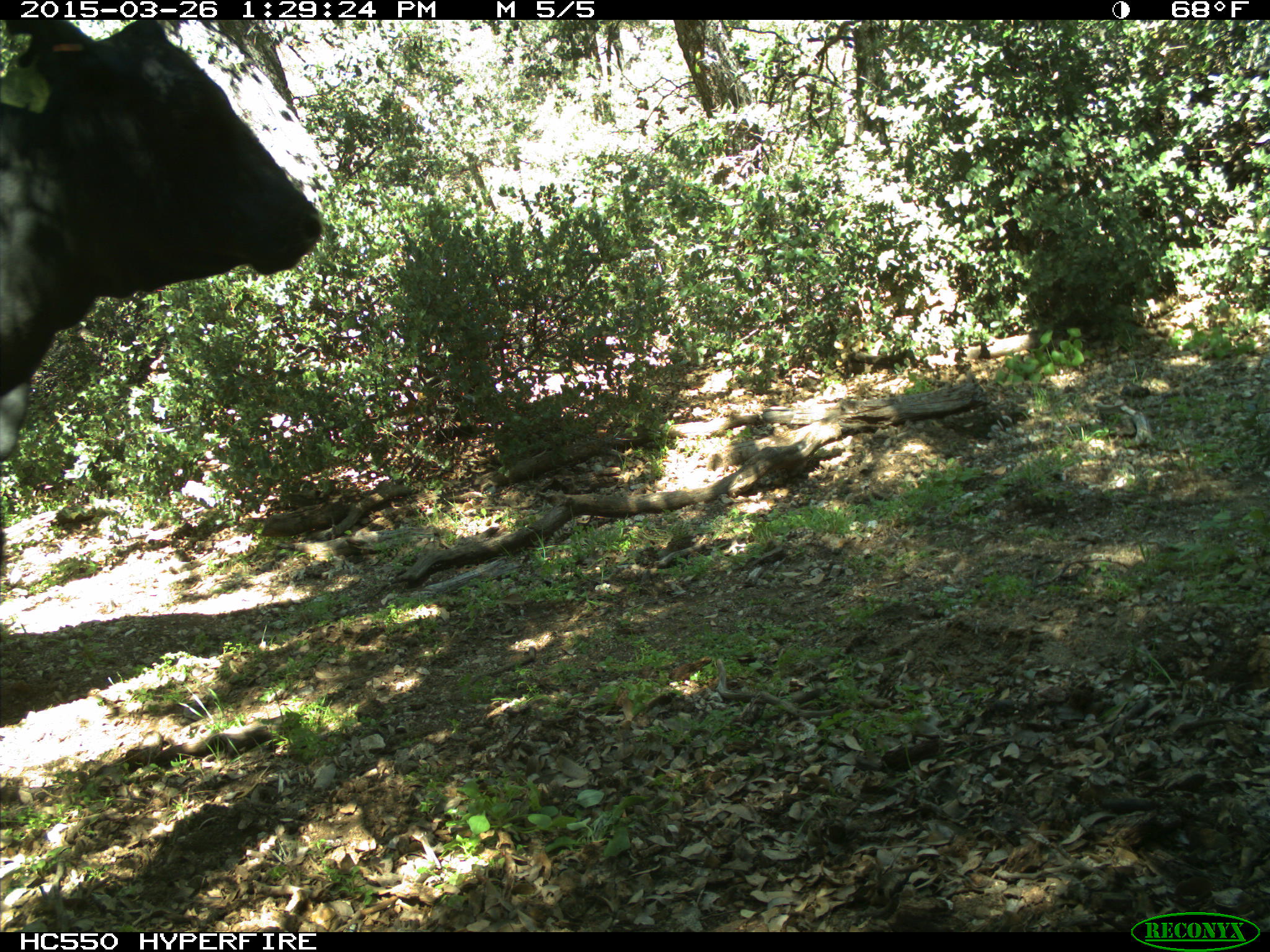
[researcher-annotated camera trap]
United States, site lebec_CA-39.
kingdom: Animalia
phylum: Chordata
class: Mammalia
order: Artiodactyla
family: Bovidae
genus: Bos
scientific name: Bos taurus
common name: domestic cow